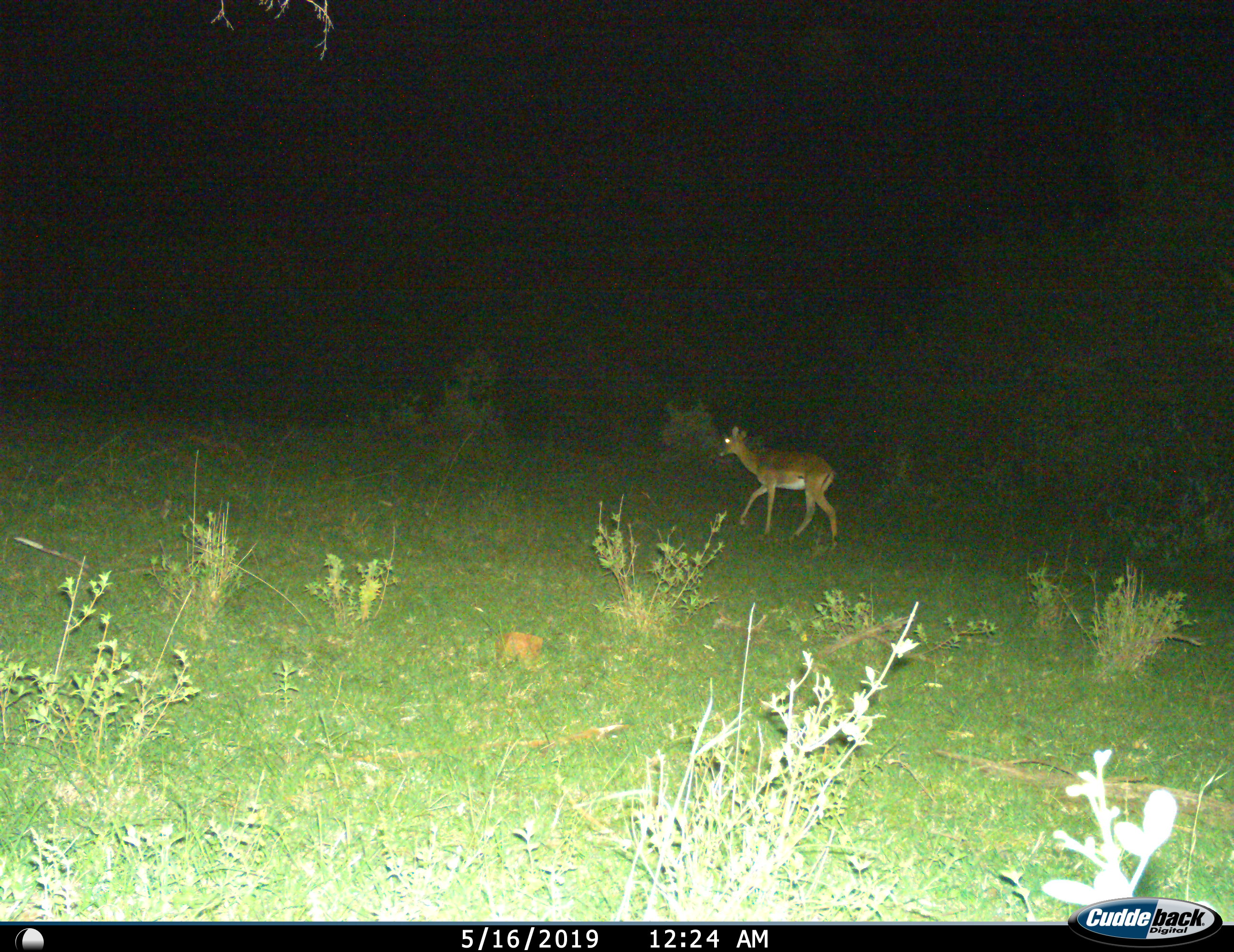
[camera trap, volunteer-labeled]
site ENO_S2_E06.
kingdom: Animalia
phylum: Chordata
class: Mammalia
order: Artiodactyla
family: Bovidae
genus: Aepyceros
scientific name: Aepyceros melampus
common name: impala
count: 1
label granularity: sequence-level